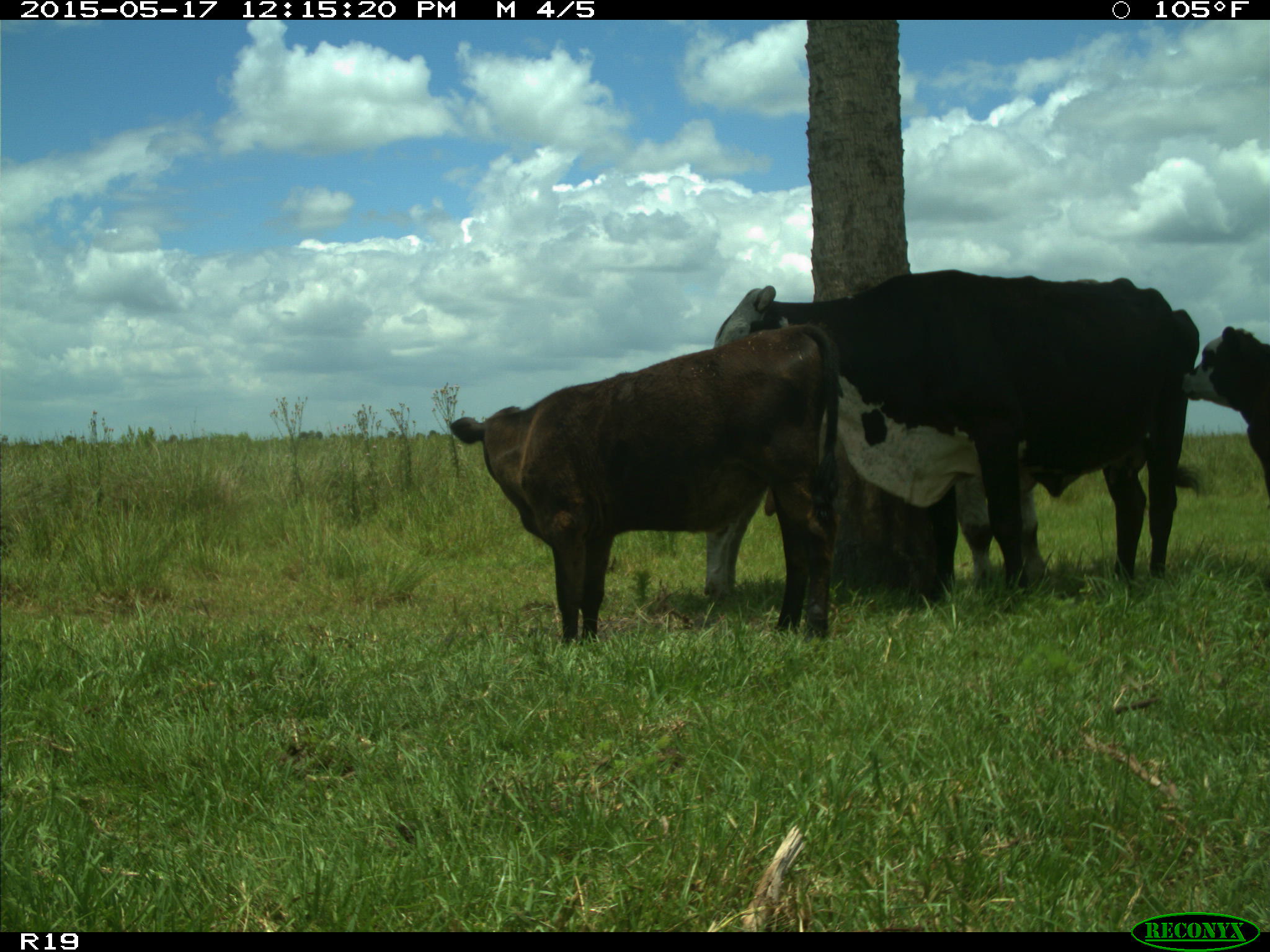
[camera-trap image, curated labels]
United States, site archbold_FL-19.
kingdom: Animalia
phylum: Chordata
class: Mammalia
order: Artiodactyla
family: Bovidae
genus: Bos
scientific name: Bos taurus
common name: domestic cow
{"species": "Bos taurus (domestic cow)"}